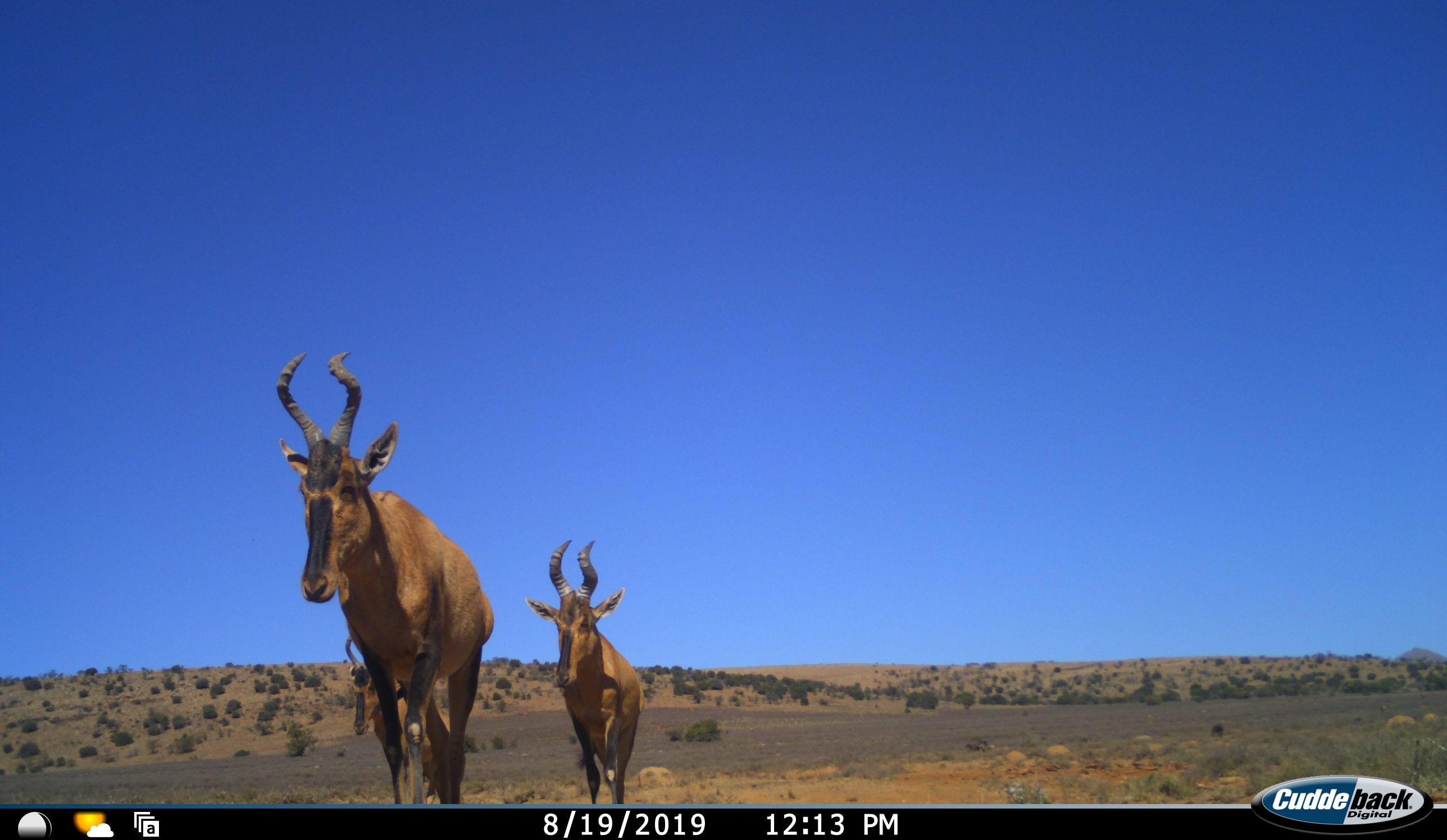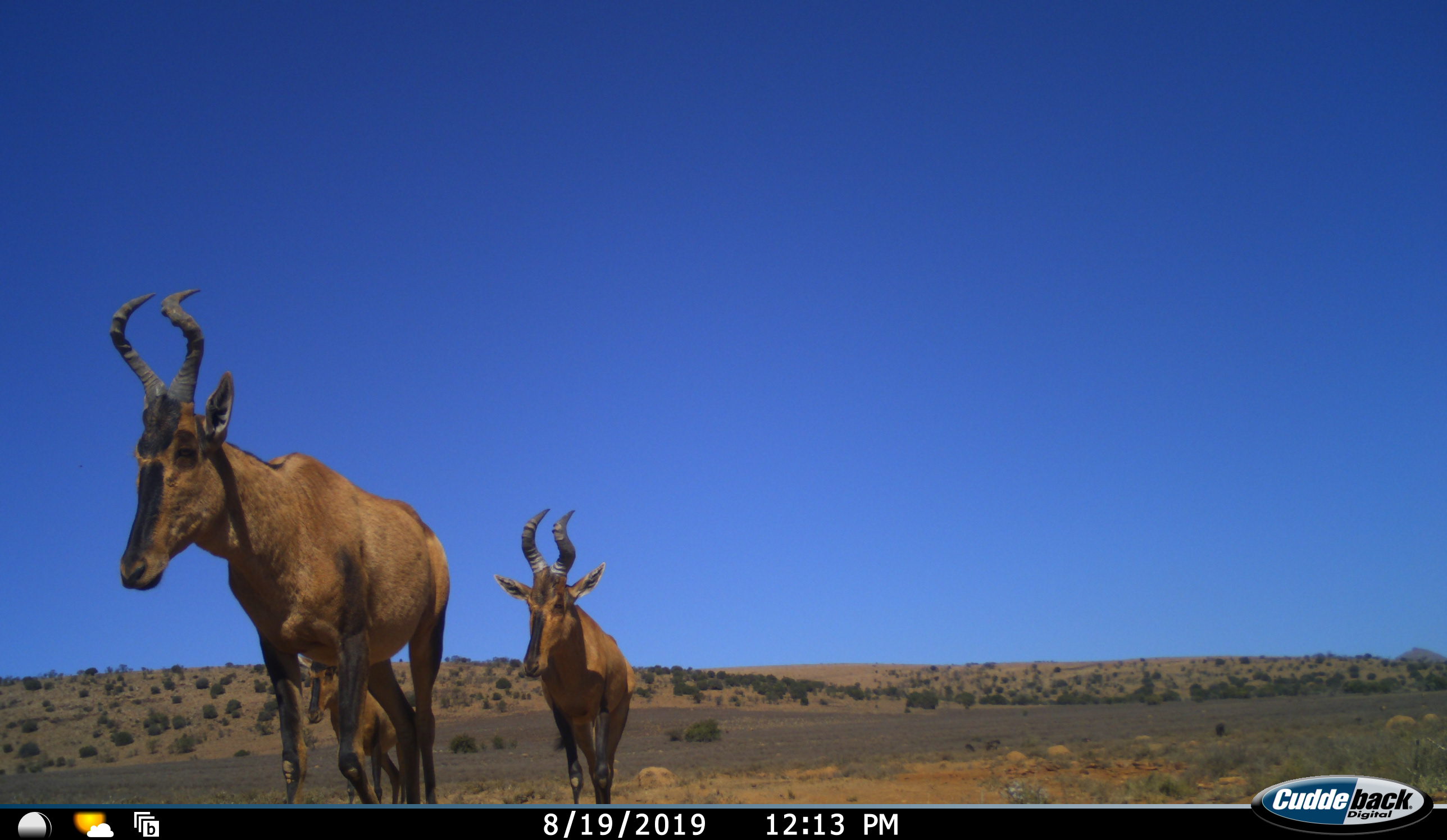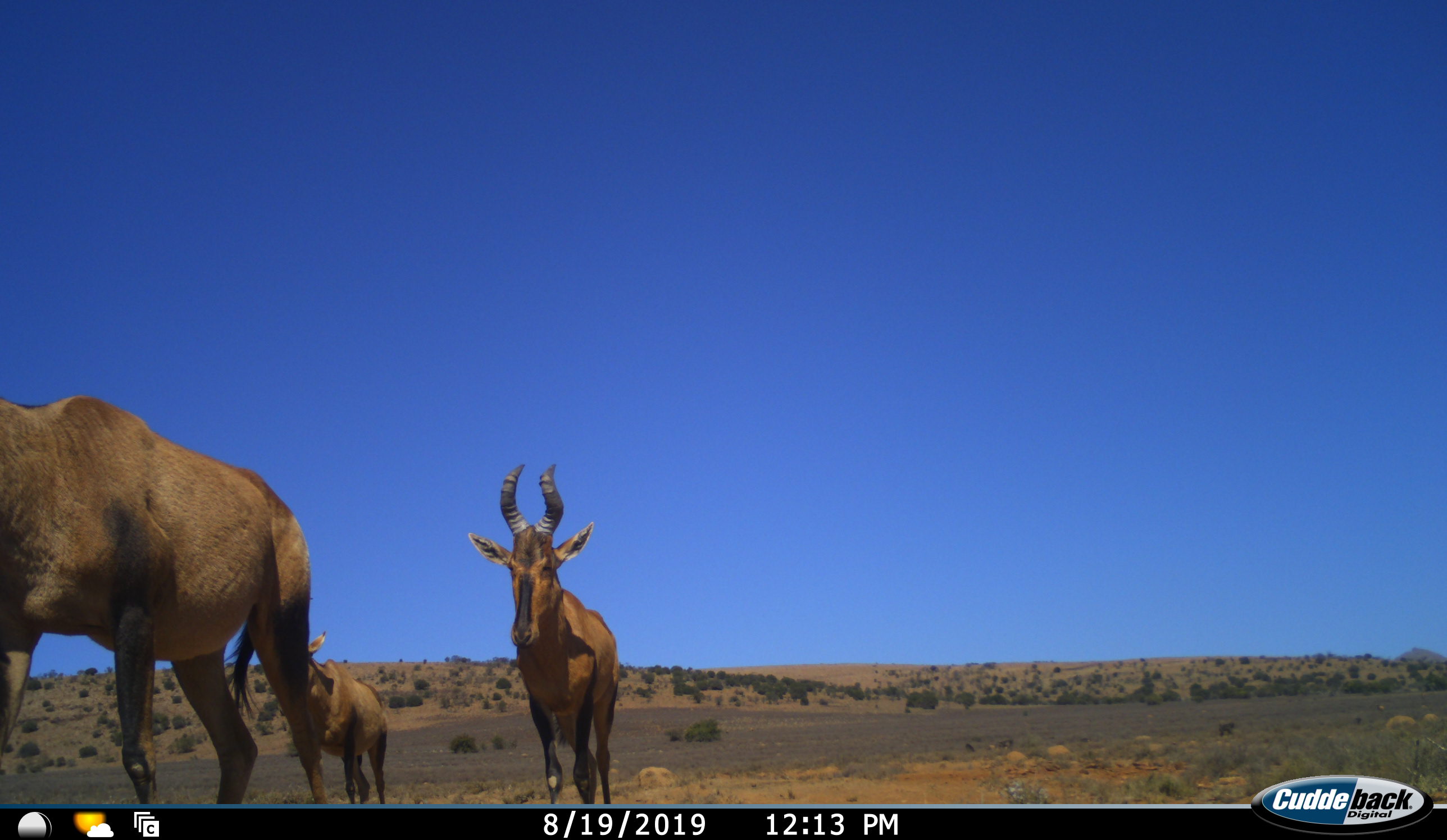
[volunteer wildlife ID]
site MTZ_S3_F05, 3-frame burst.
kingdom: Animalia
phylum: Chordata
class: Mammalia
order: Artiodactyla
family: Bovidae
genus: Alcelaphus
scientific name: Alcelaphus buselaphus caama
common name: red hartebeest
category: hartebeestred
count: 3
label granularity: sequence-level